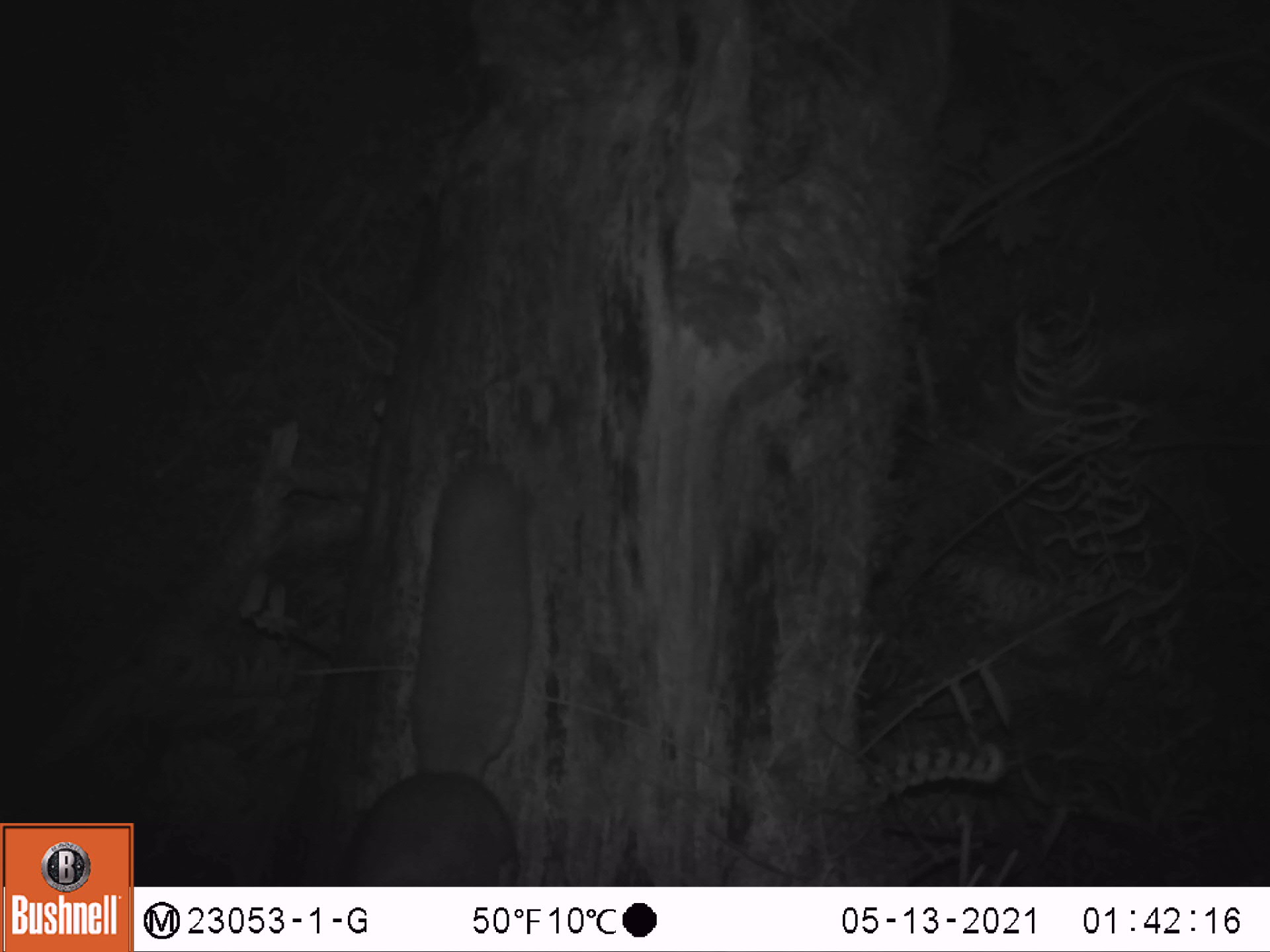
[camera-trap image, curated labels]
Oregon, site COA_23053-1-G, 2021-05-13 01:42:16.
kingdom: Animalia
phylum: Chordata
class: Mammalia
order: Rodentia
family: Sciuridae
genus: Glaucomys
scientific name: Glaucomys oregonensis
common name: humboldt's flying squirrel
Humboldt's flying squirrel (Glaucomys oregonensis).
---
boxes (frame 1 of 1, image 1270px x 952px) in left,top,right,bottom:
humboldt's flying squirrel: 326,443,551,881